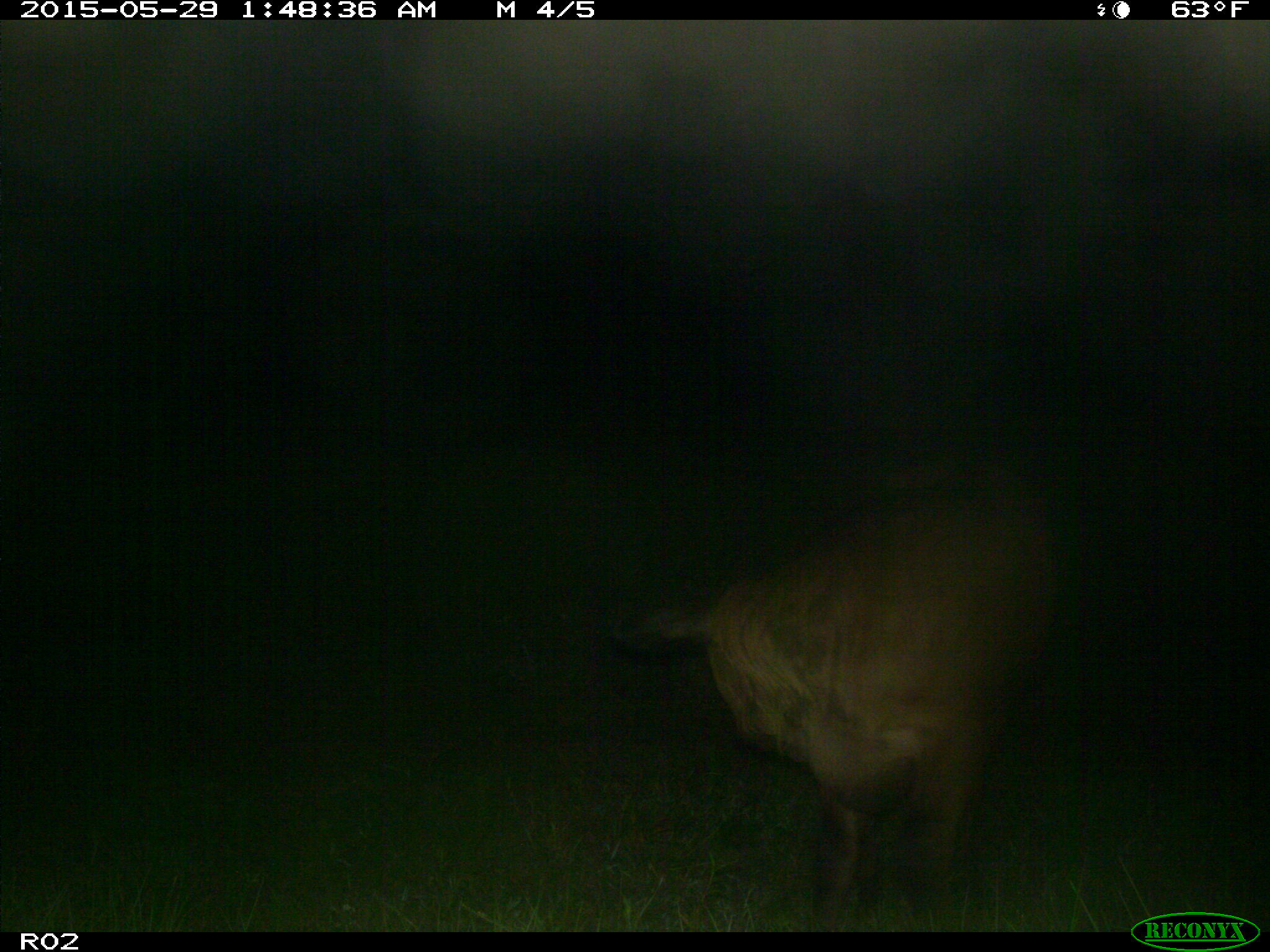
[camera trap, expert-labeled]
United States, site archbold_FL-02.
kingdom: Animalia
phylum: Chordata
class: Mammalia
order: Artiodactyla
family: Bovidae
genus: Bos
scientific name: Bos taurus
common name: domestic cow